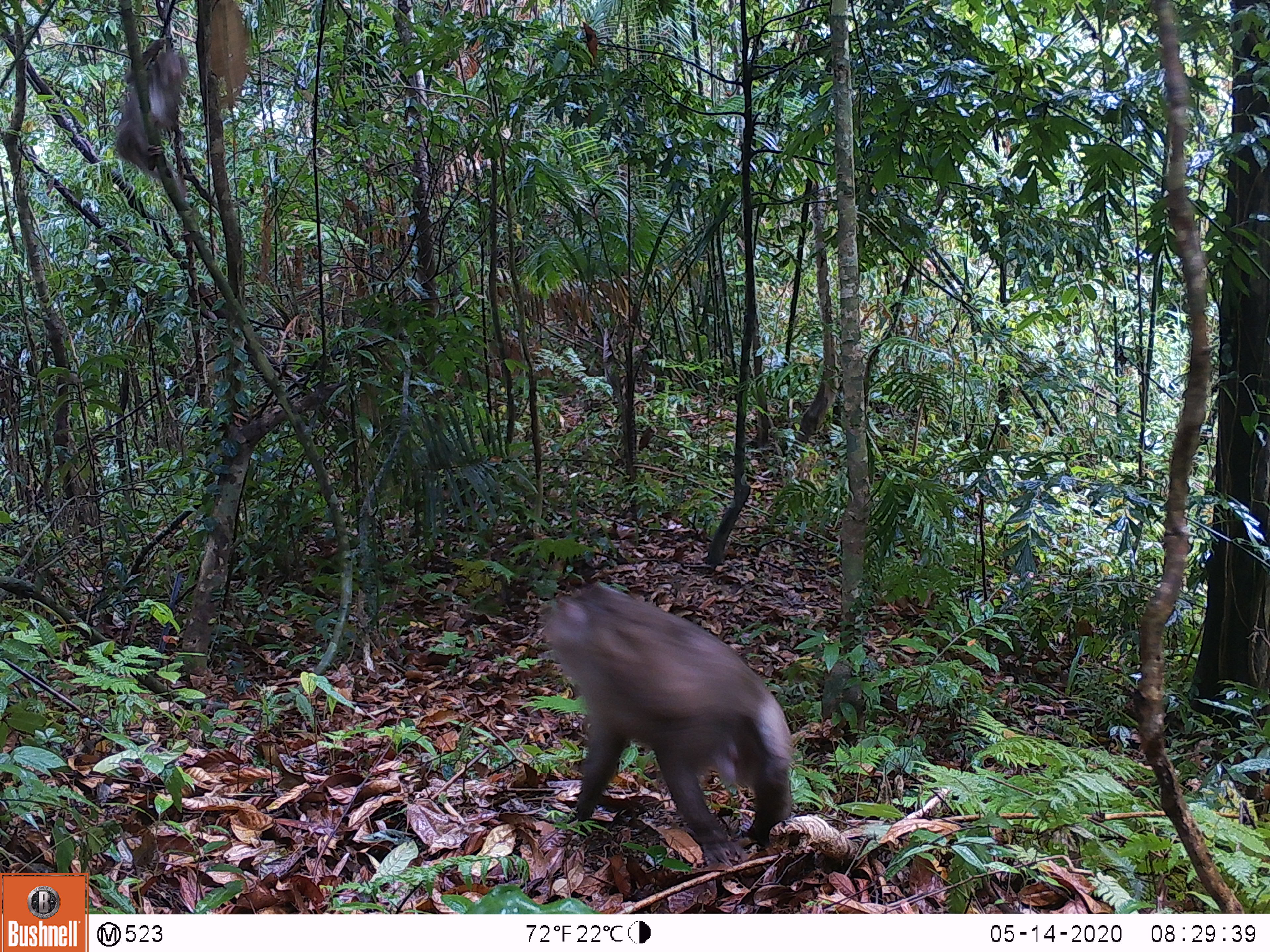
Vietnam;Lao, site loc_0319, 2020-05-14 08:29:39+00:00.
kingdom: Animalia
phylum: Chordata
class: Mammalia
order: Primates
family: Cercopithecidae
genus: Macaca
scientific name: Macaca nemestrina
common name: pig-tailed macaque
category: pig tailed macaque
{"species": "pig tailed macaque (pig-tailed macaque) (Macaca nemestrina)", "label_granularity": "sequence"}